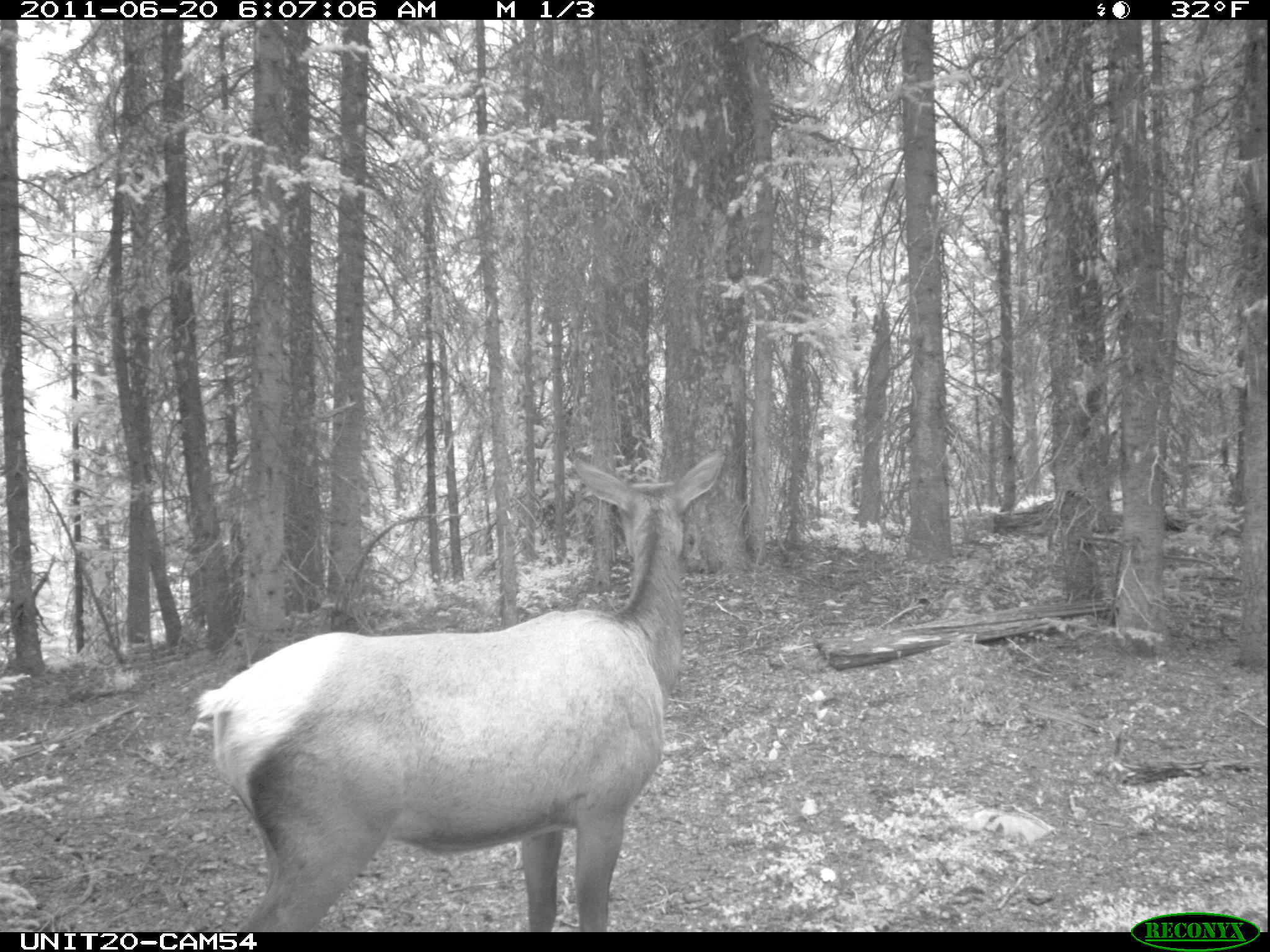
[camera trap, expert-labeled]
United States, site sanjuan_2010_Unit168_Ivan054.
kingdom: Animalia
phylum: Chordata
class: Mammalia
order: Artiodactyla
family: Cervidae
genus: Cervus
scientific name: Cervus elaphus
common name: red deer